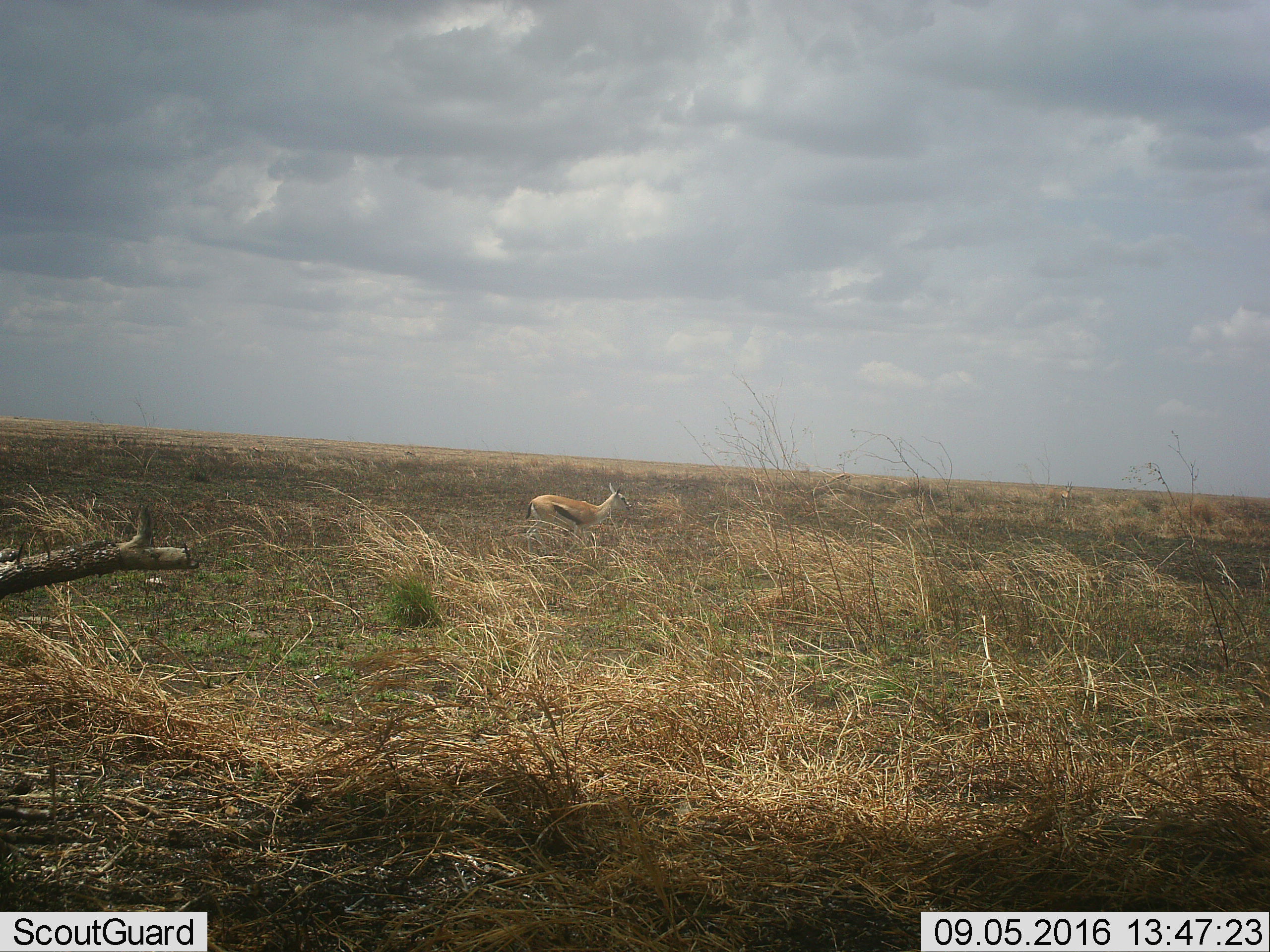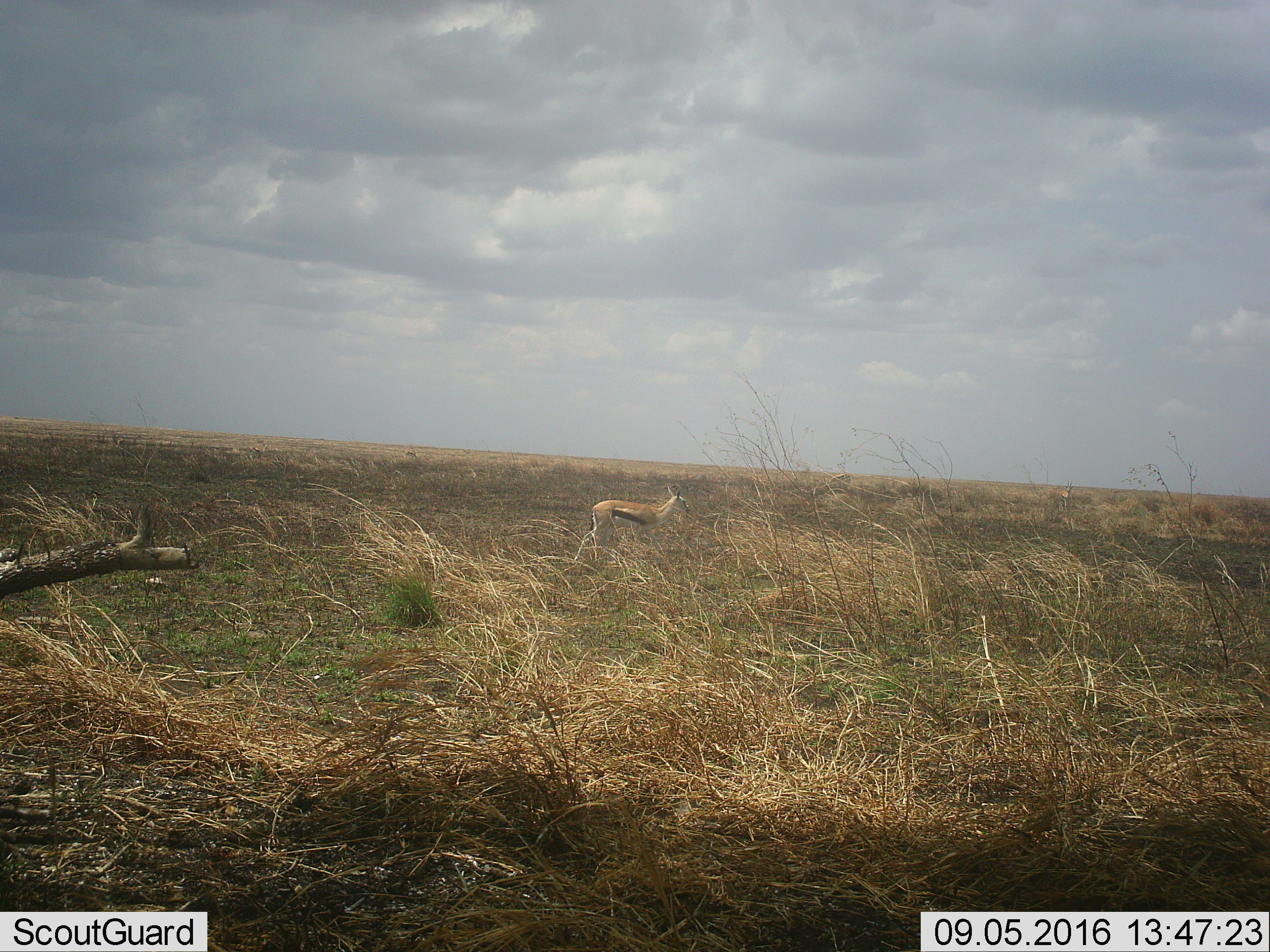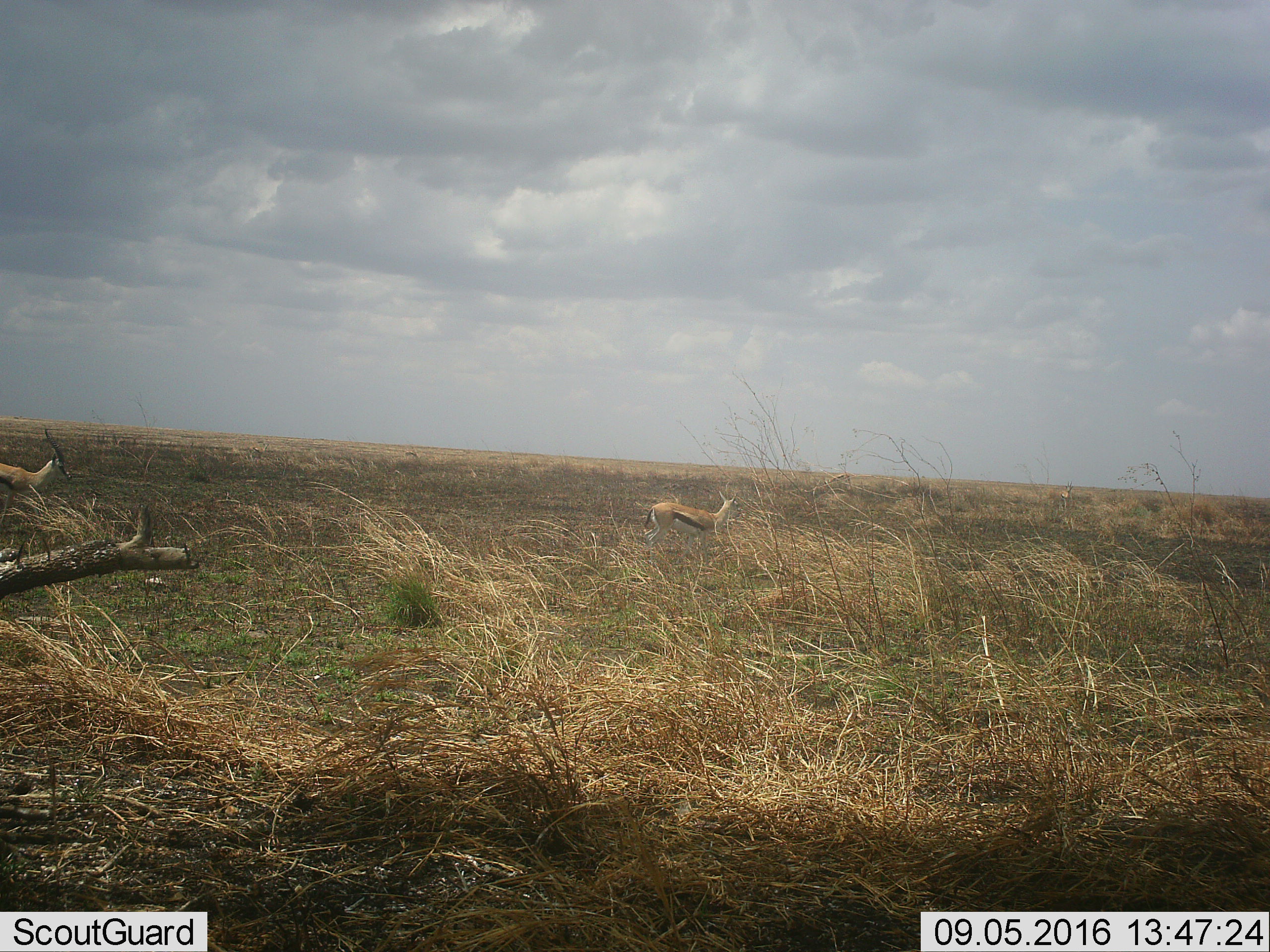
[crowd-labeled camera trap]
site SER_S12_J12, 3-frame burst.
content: unidentified animal